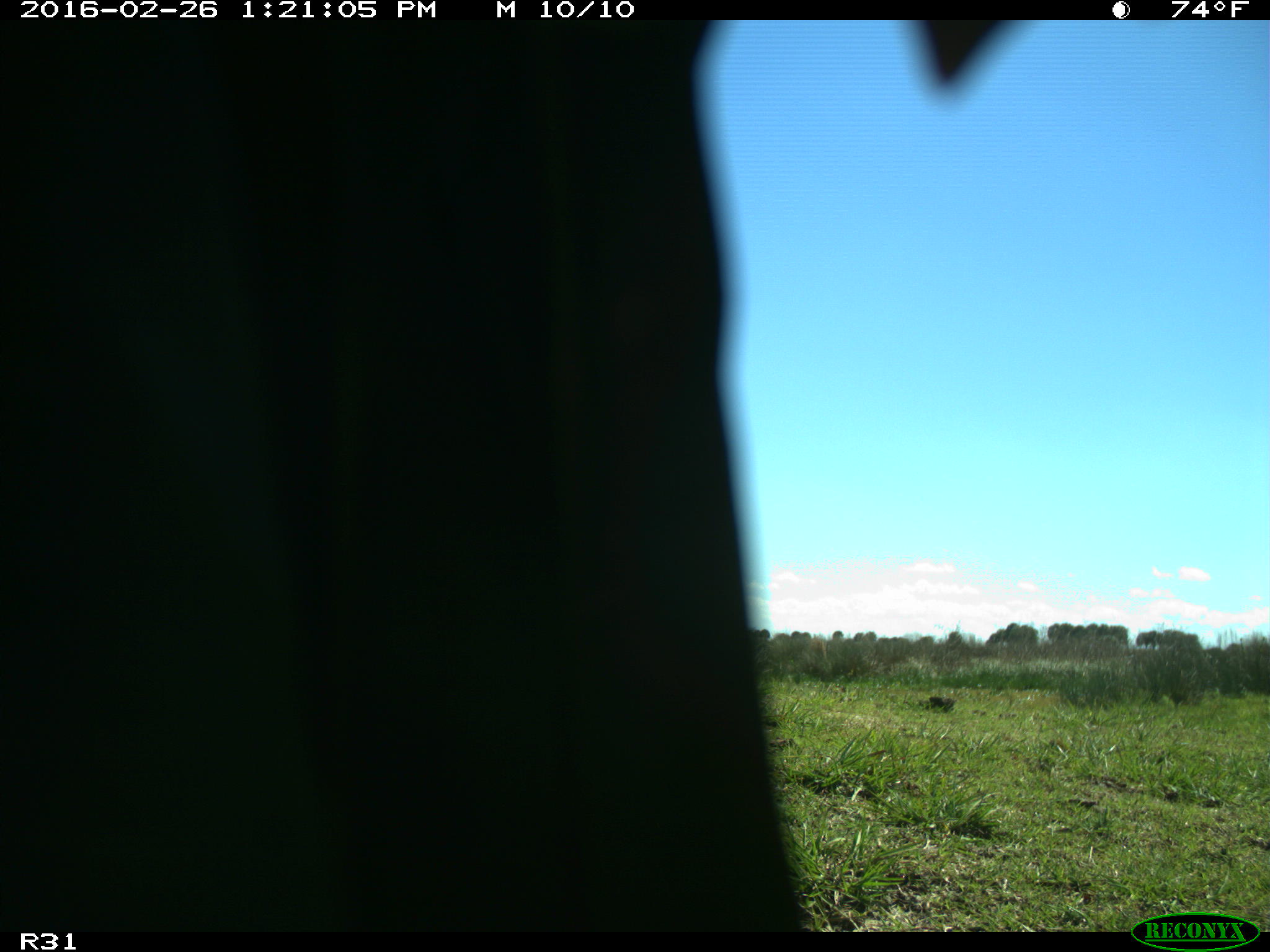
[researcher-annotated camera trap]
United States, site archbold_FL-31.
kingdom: Animalia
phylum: Chordata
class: Aves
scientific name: Aves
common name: birds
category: unidentified bird